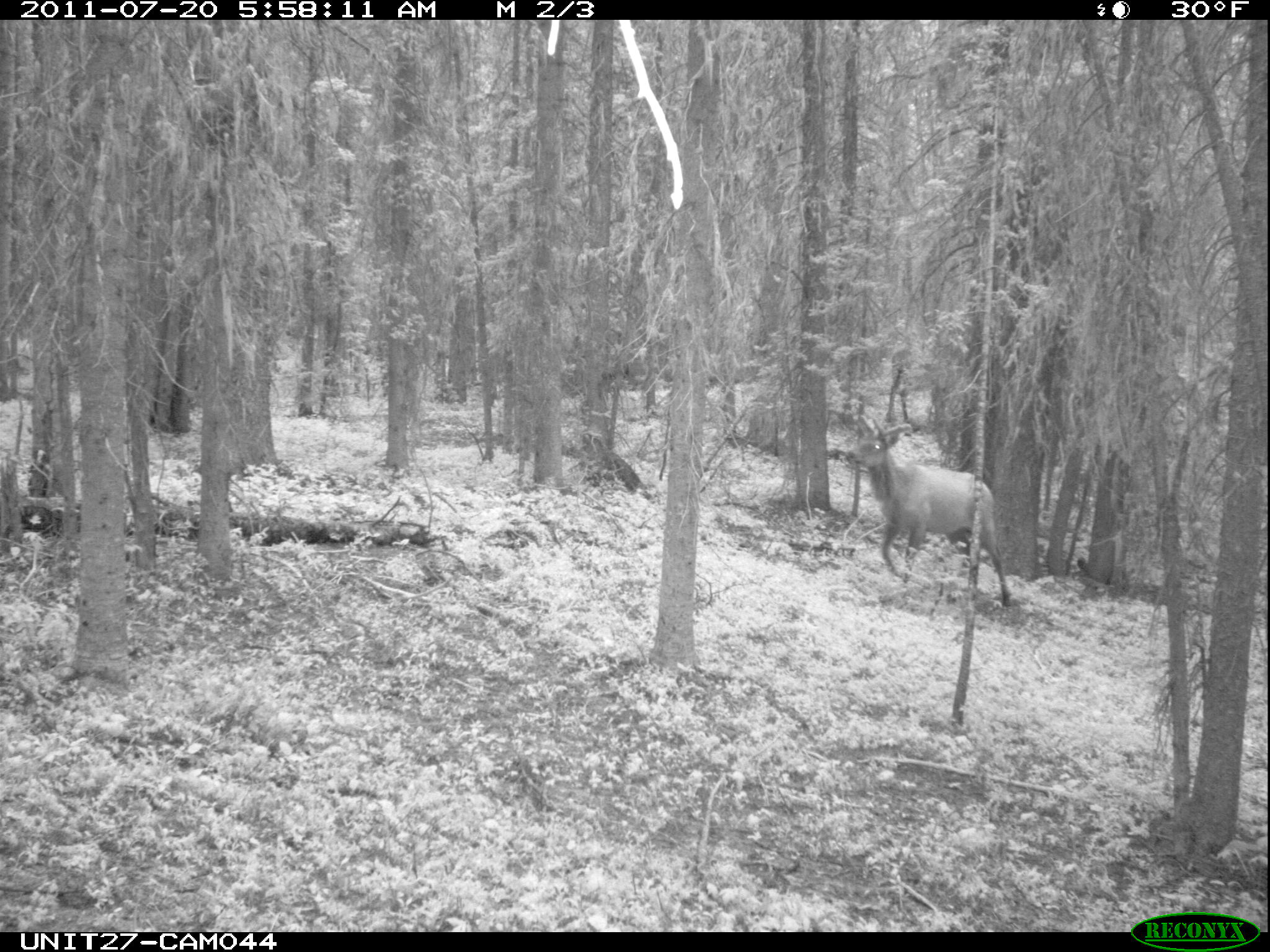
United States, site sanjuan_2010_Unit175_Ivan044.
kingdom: Animalia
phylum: Chordata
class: Mammalia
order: Artiodactyla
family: Cervidae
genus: Cervus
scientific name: Cervus elaphus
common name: red deer